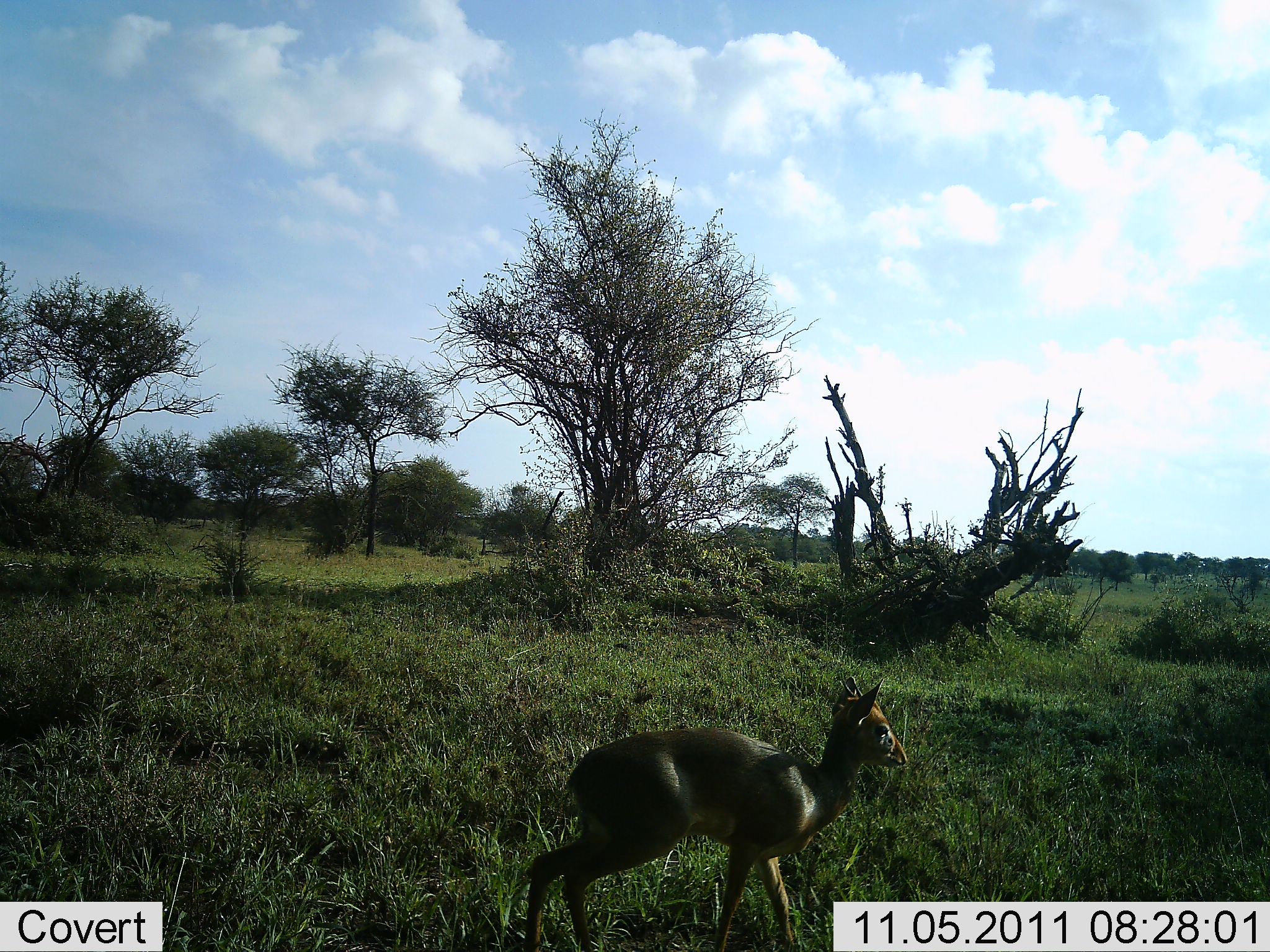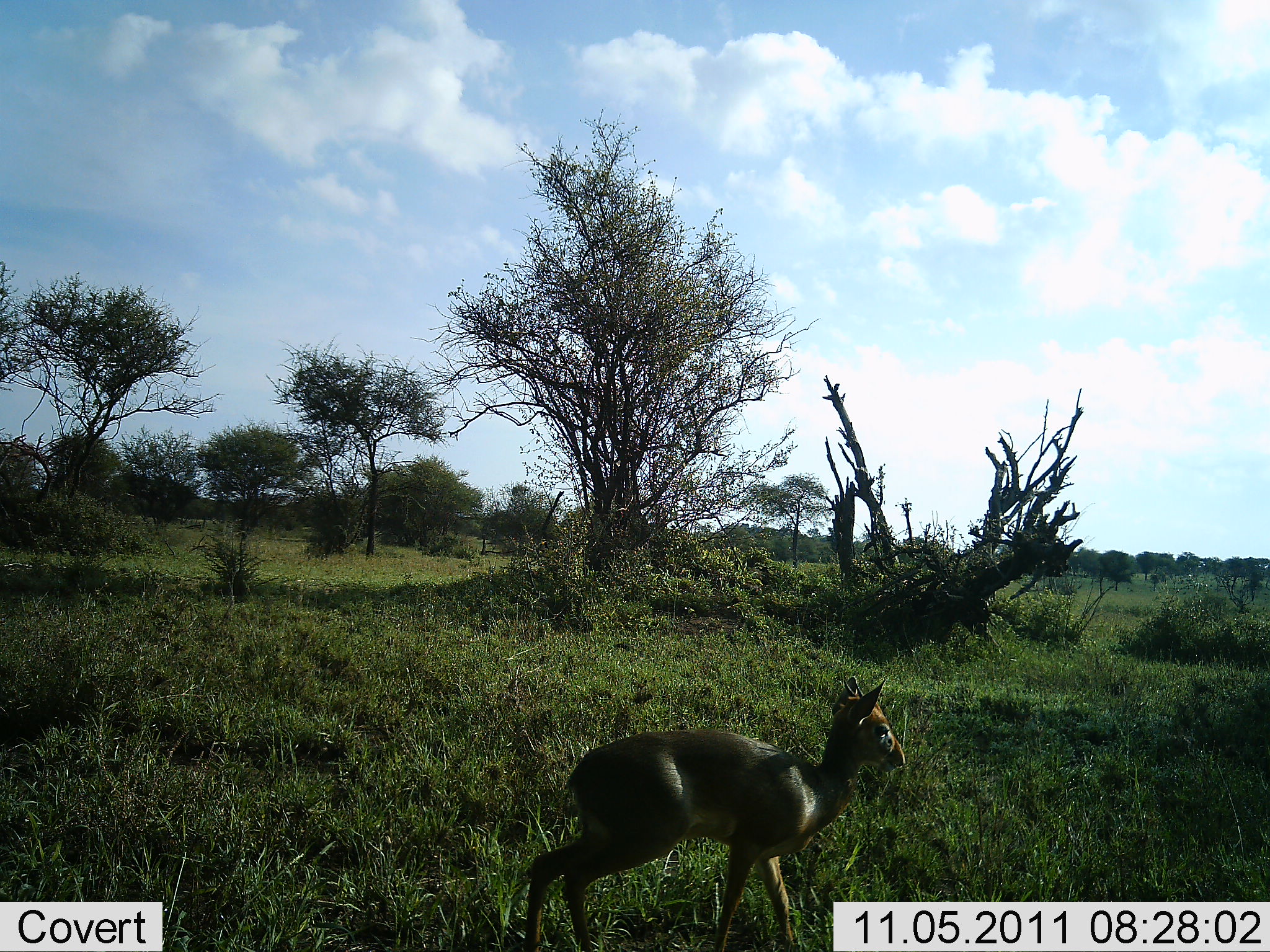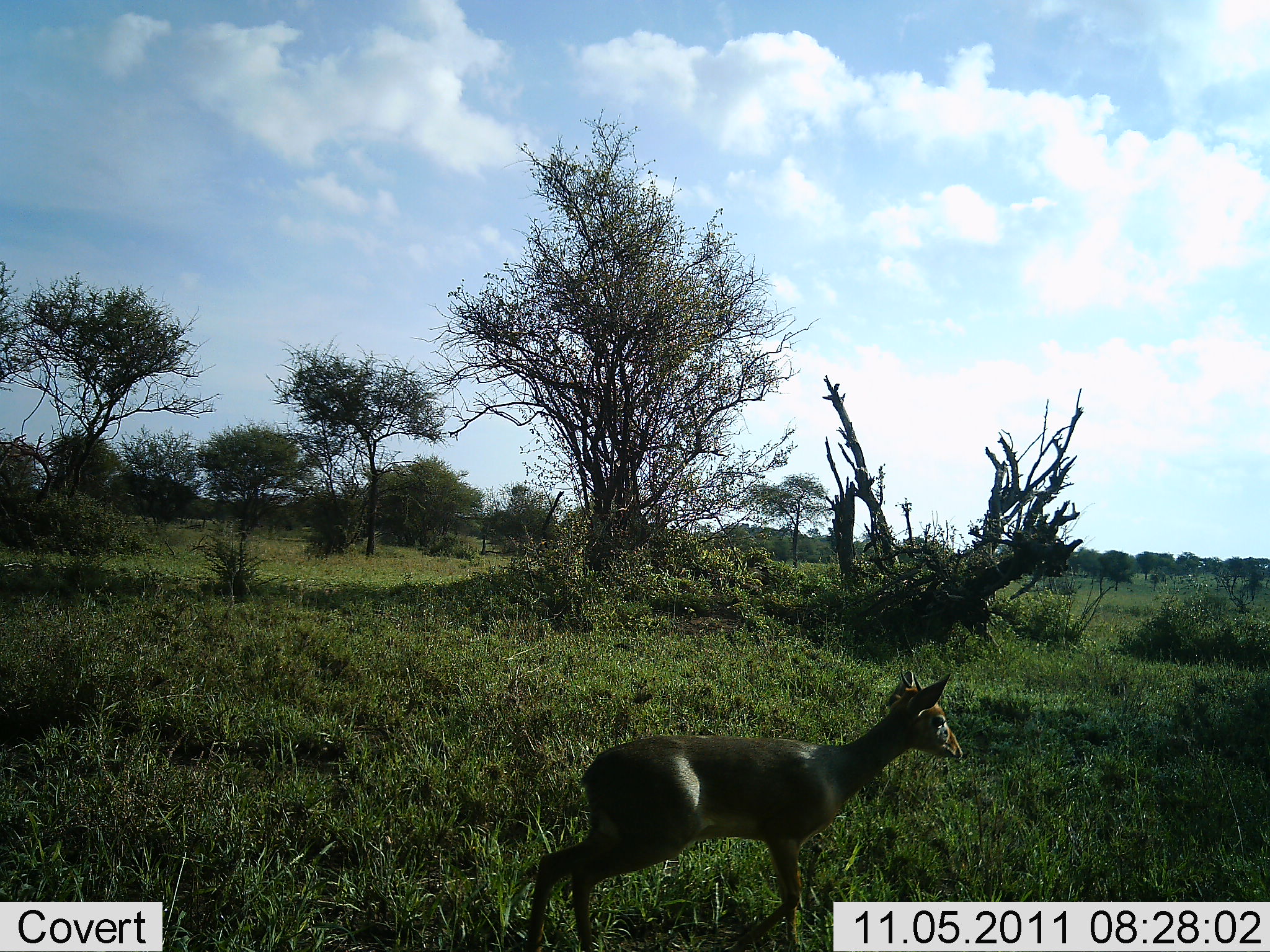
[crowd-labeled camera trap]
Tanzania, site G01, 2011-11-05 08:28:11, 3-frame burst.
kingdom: Animalia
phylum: Chordata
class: Mammalia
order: Artiodactyla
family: Bovidae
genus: Madoqua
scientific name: Madoqua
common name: dikdik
Dikdik (Madoqua), count 1. Behavior (volunteer vote fractions): standing 40%, resting 0%, moving 50%, interacting 0%. Young present (vote fraction): 0%. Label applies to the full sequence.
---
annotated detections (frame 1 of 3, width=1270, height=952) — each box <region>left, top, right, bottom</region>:
animal: <region>526, 674, 911, 952</region>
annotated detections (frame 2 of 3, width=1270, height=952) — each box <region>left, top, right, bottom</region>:
animal: <region>521, 676, 906, 950</region>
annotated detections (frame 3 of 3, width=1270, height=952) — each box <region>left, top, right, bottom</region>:
animal: <region>532, 667, 964, 952</region>